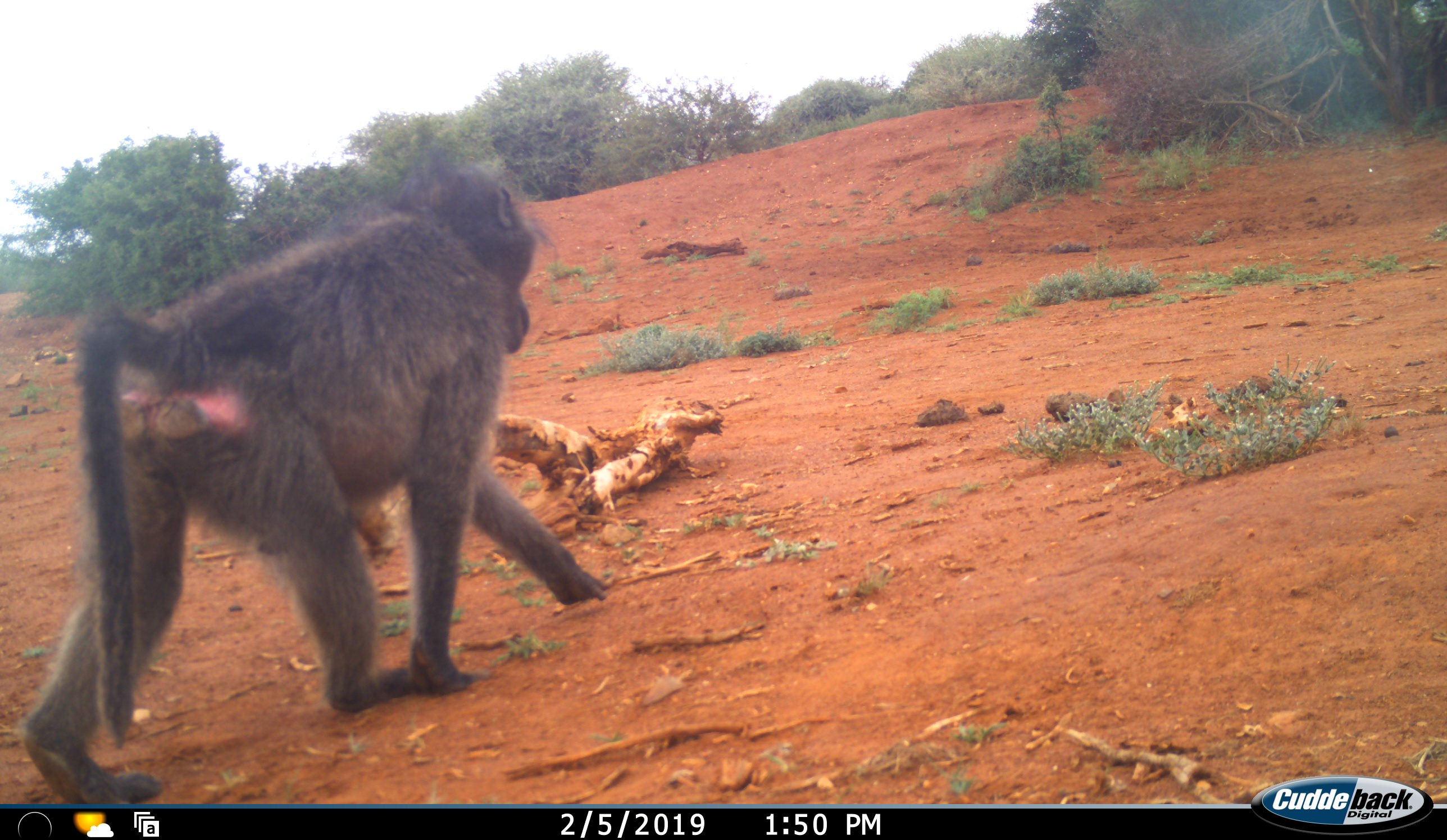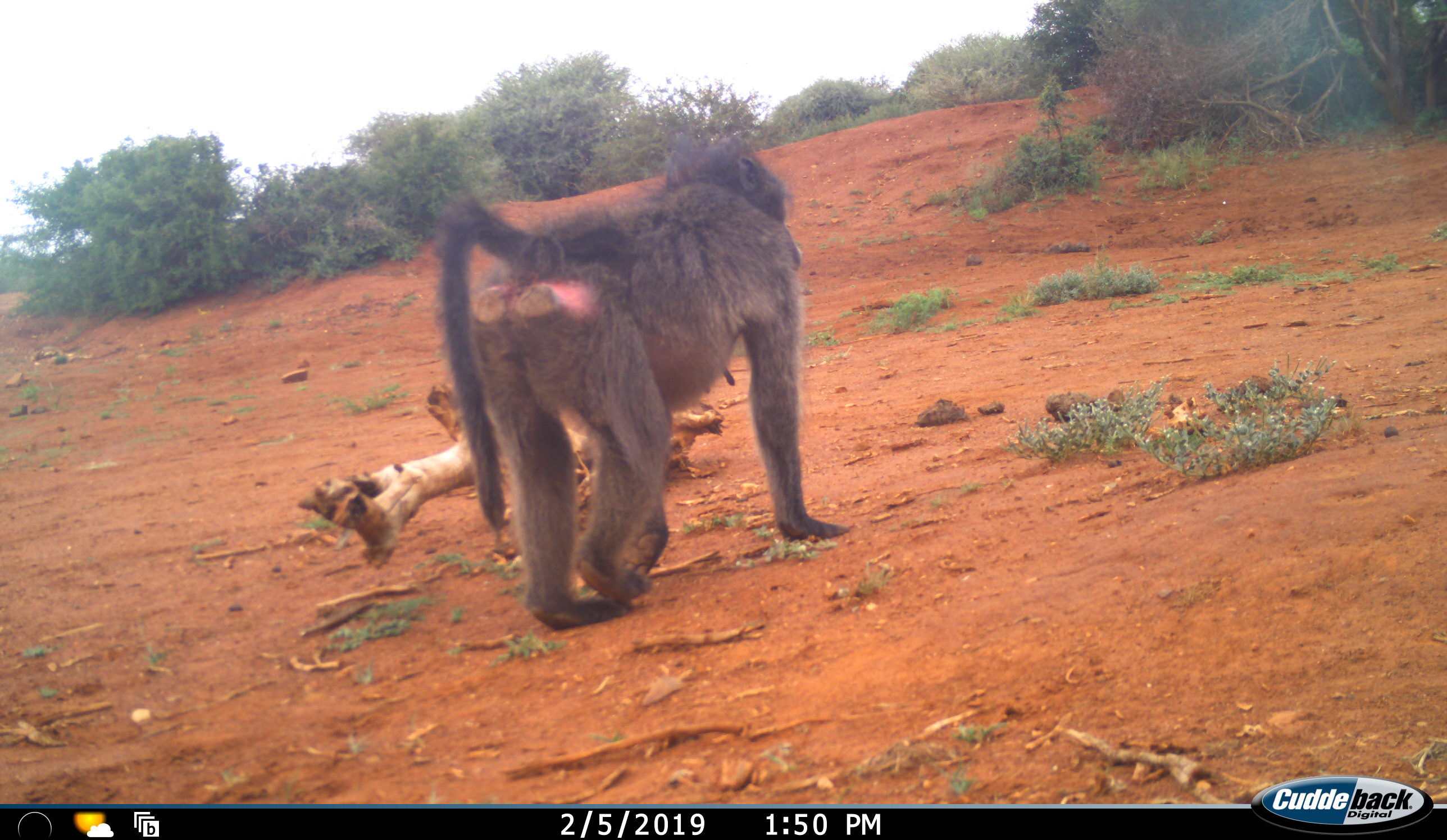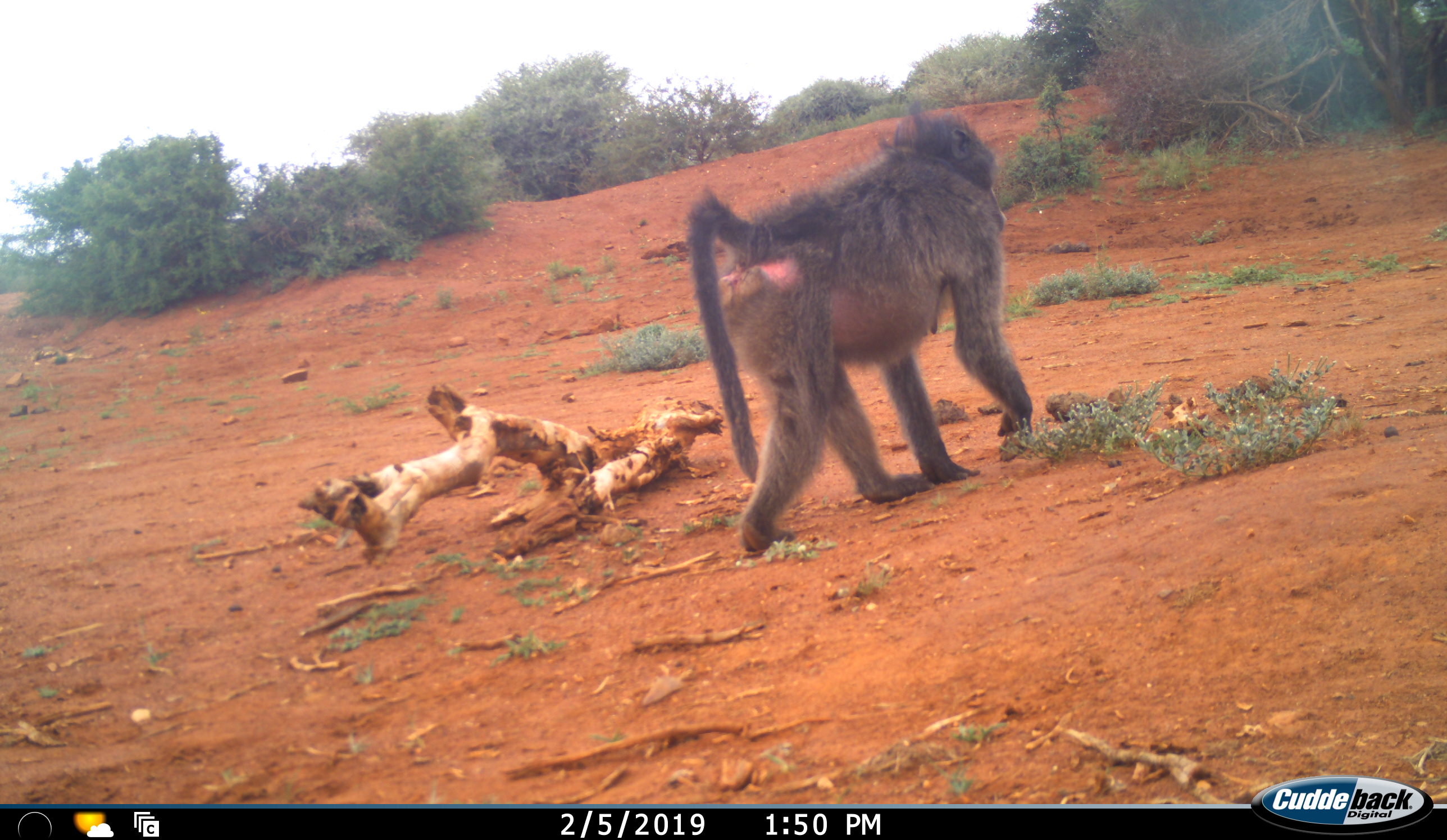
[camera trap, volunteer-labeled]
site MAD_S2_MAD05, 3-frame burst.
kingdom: Animalia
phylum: Chordata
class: Mammalia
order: Primates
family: Cercopithecidae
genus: Papio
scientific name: Papio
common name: baboon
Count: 1.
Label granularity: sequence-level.